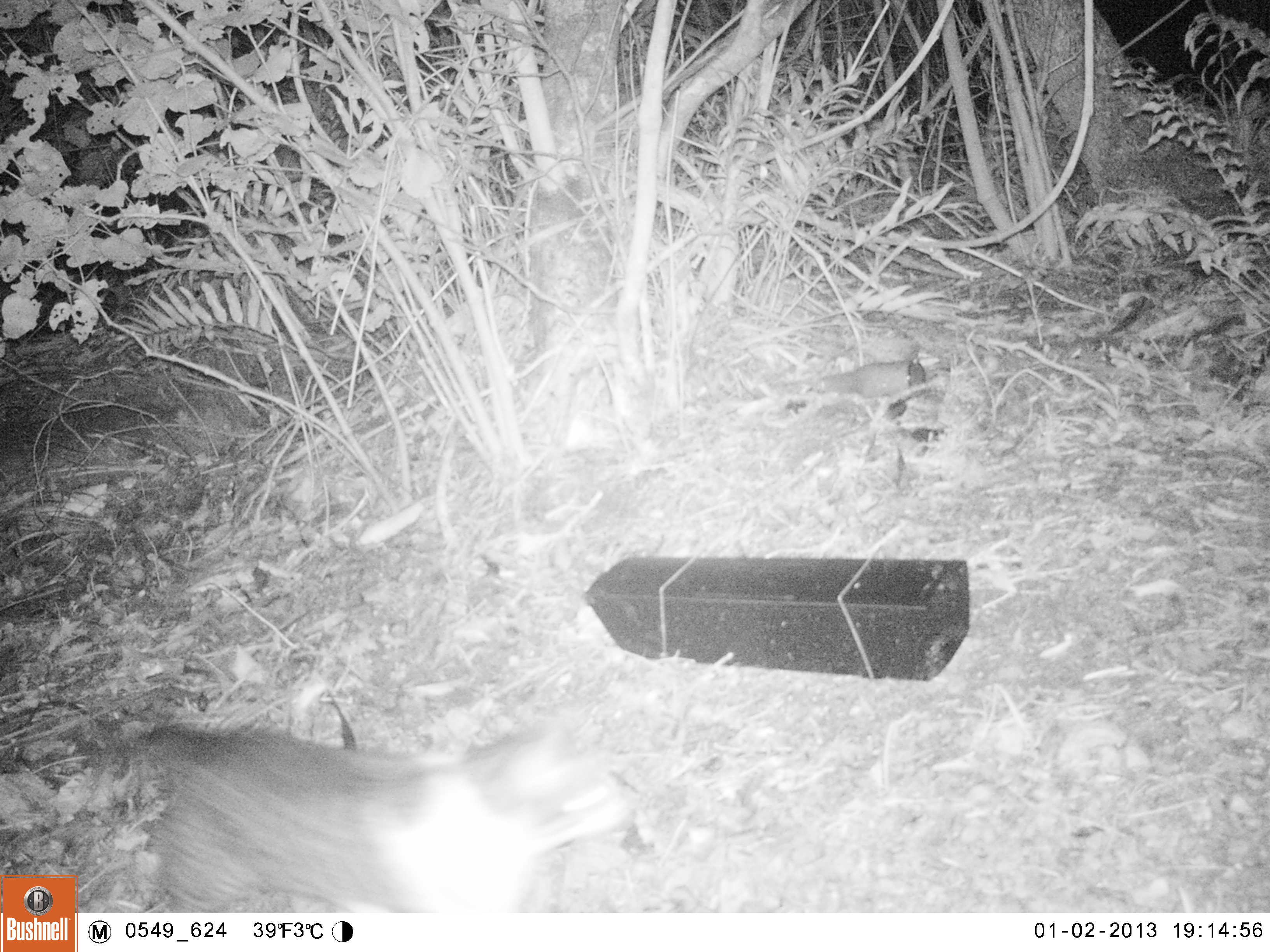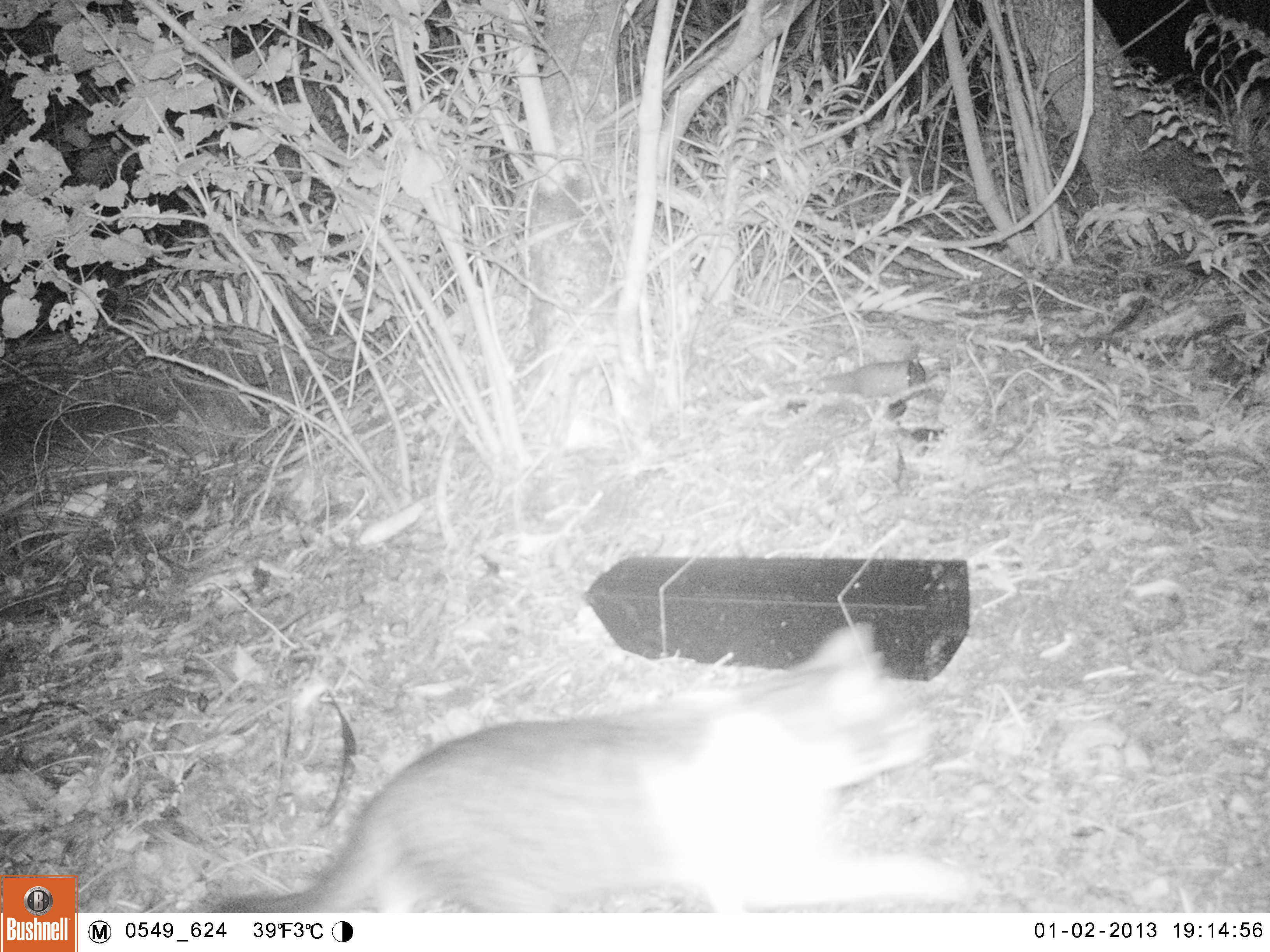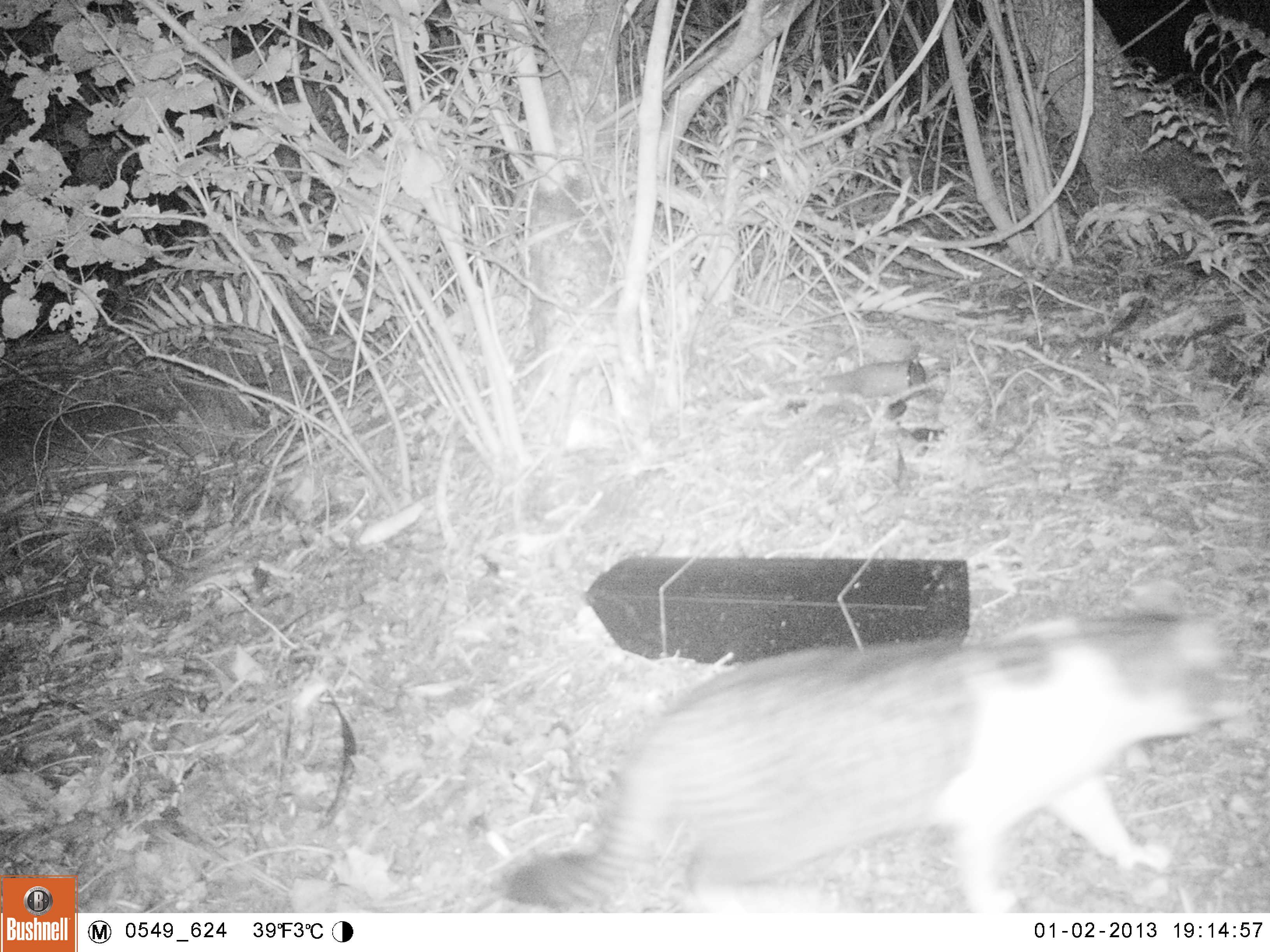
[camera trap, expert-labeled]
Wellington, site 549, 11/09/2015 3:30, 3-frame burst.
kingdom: Animalia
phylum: Chordata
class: Mammalia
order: Carnivora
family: Felidae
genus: Felis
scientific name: Felis catus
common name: cat